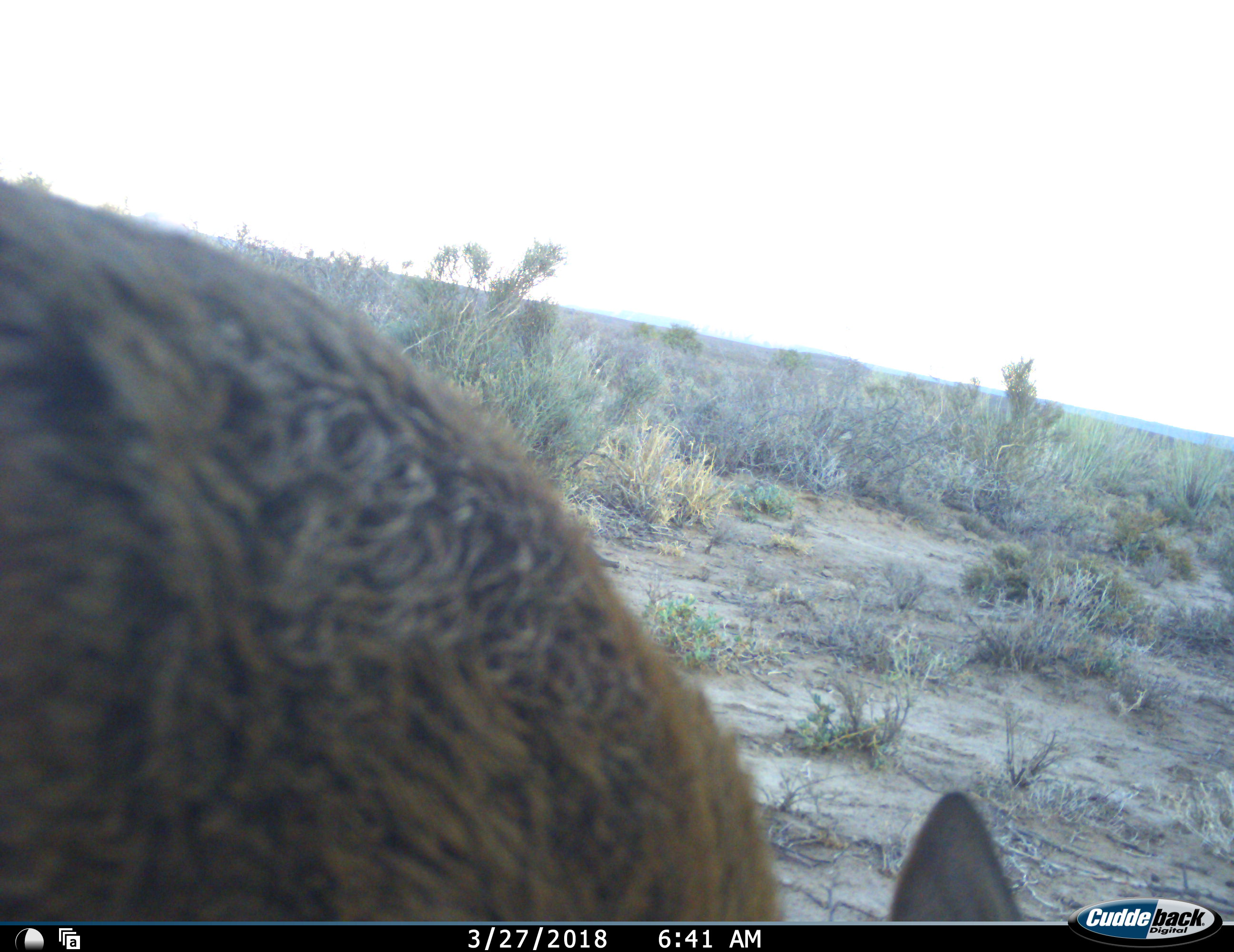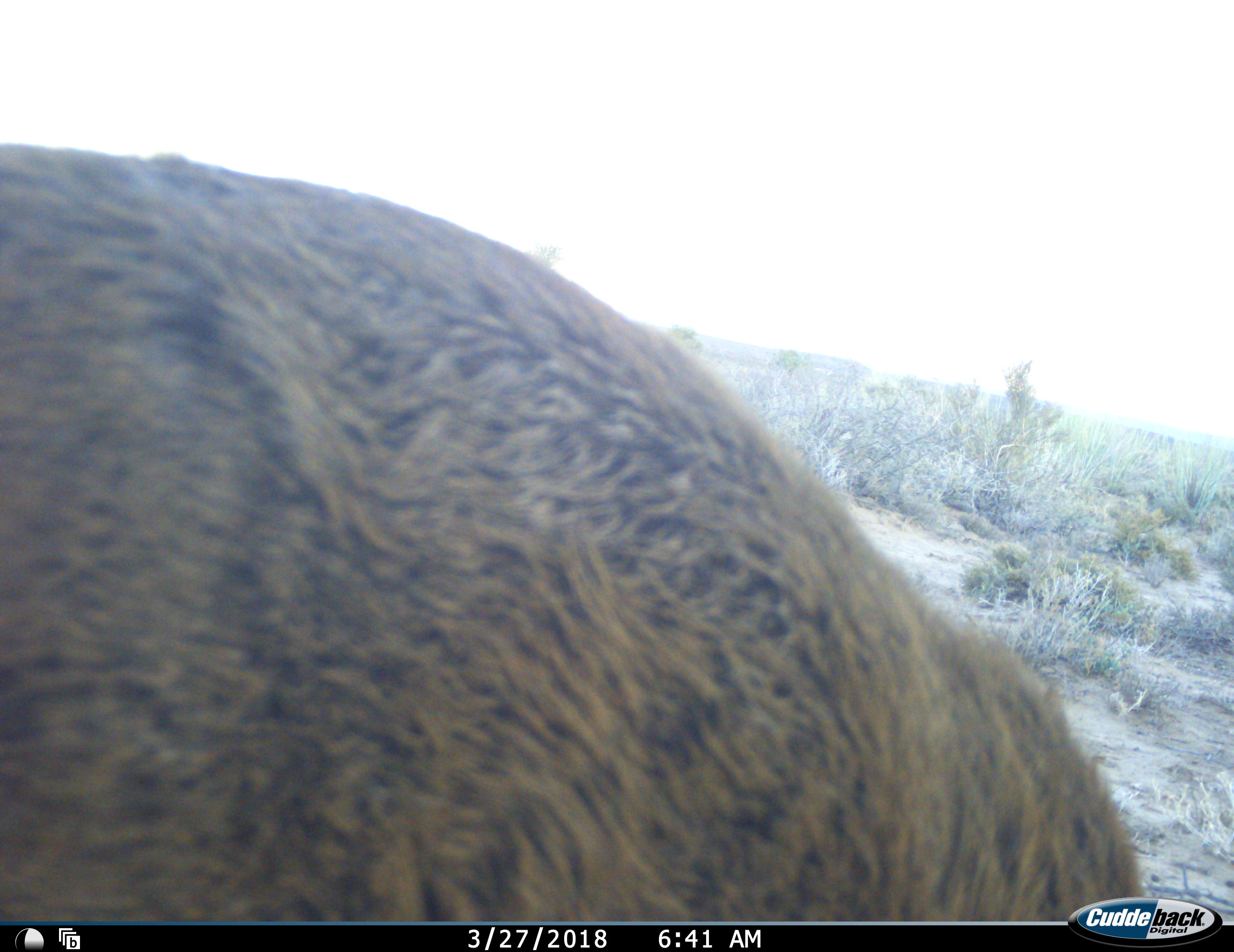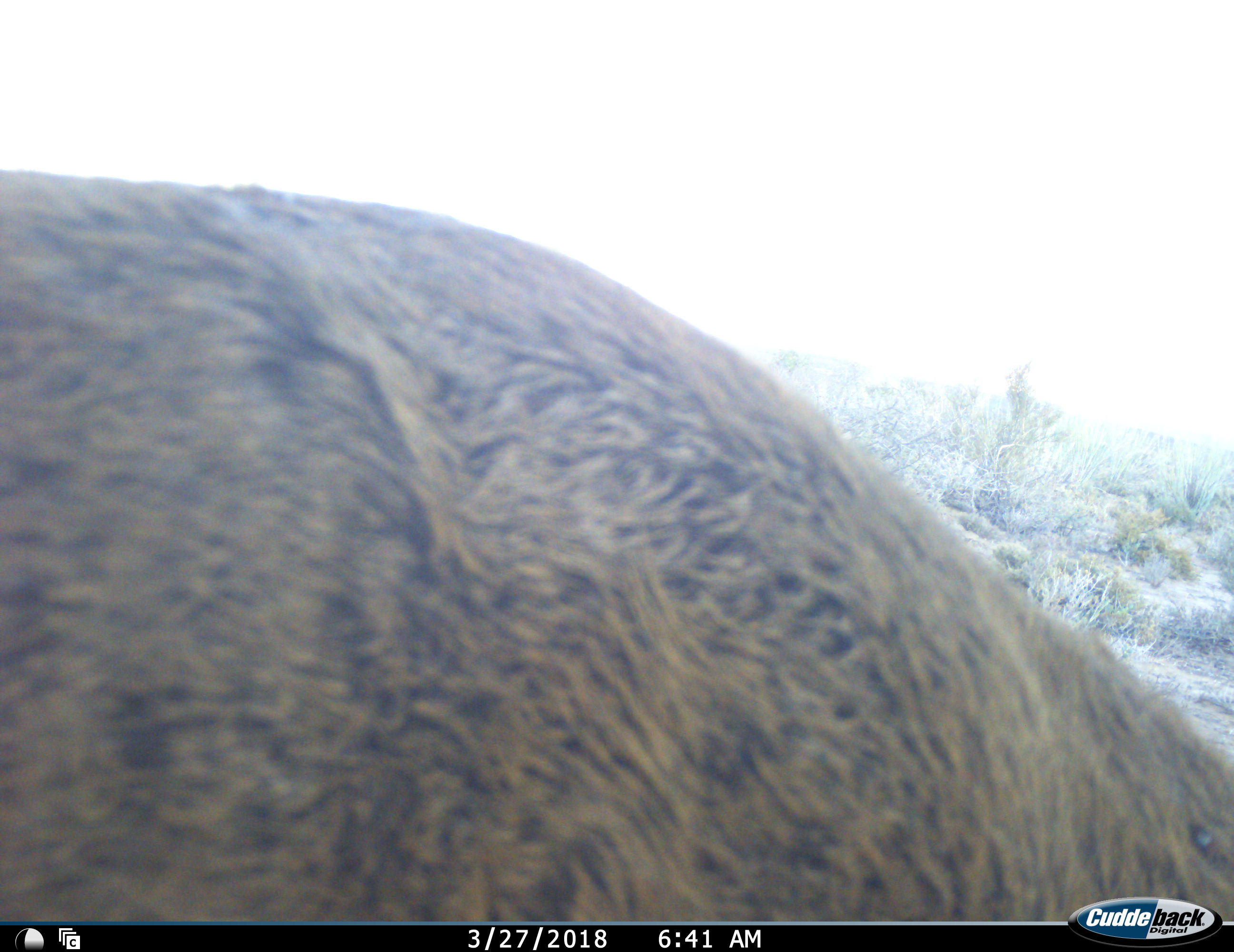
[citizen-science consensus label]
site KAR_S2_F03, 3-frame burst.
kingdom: Animalia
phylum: Chordata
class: Mammalia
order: Artiodactyla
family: Bovidae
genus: Pelea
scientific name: Pelea capreolus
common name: grey rhebok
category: rhebokgrey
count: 1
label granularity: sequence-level